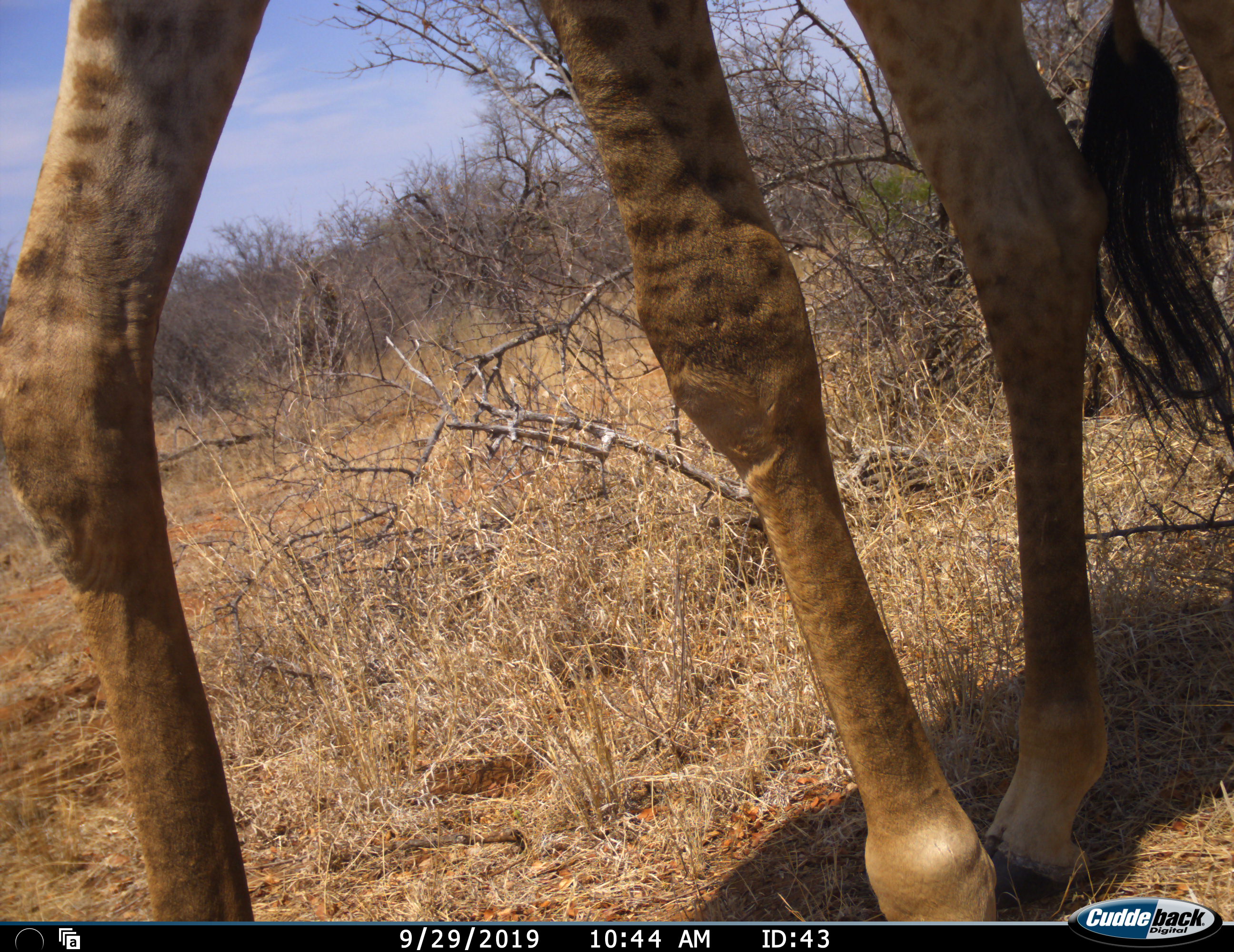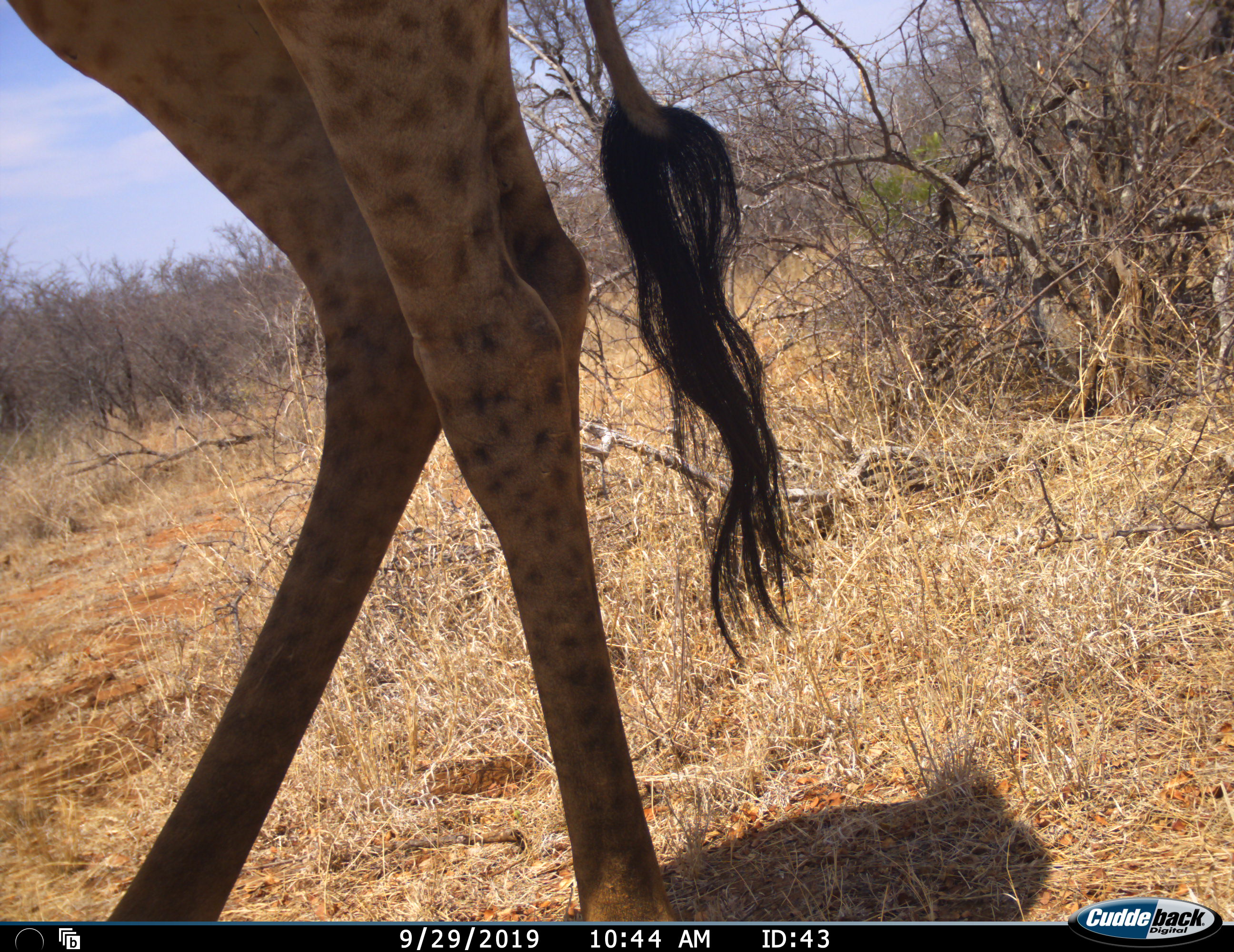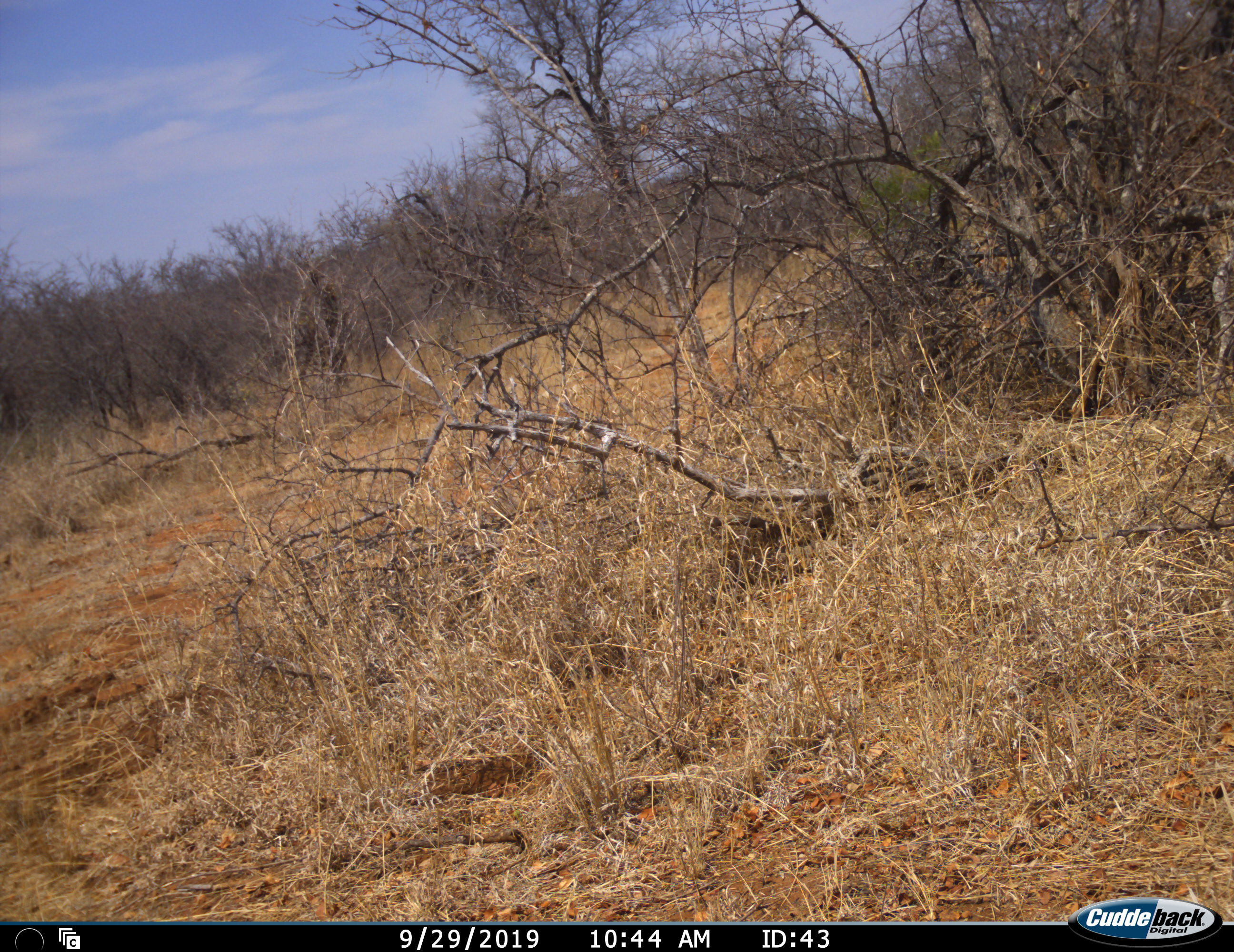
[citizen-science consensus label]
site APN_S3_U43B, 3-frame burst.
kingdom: Animalia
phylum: Chordata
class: Mammalia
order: Artiodactyla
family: Giraffidae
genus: Giraffa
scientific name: Giraffa camelopardalis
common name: giraffe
Giraffe (Giraffa camelopardalis), count 1. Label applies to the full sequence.